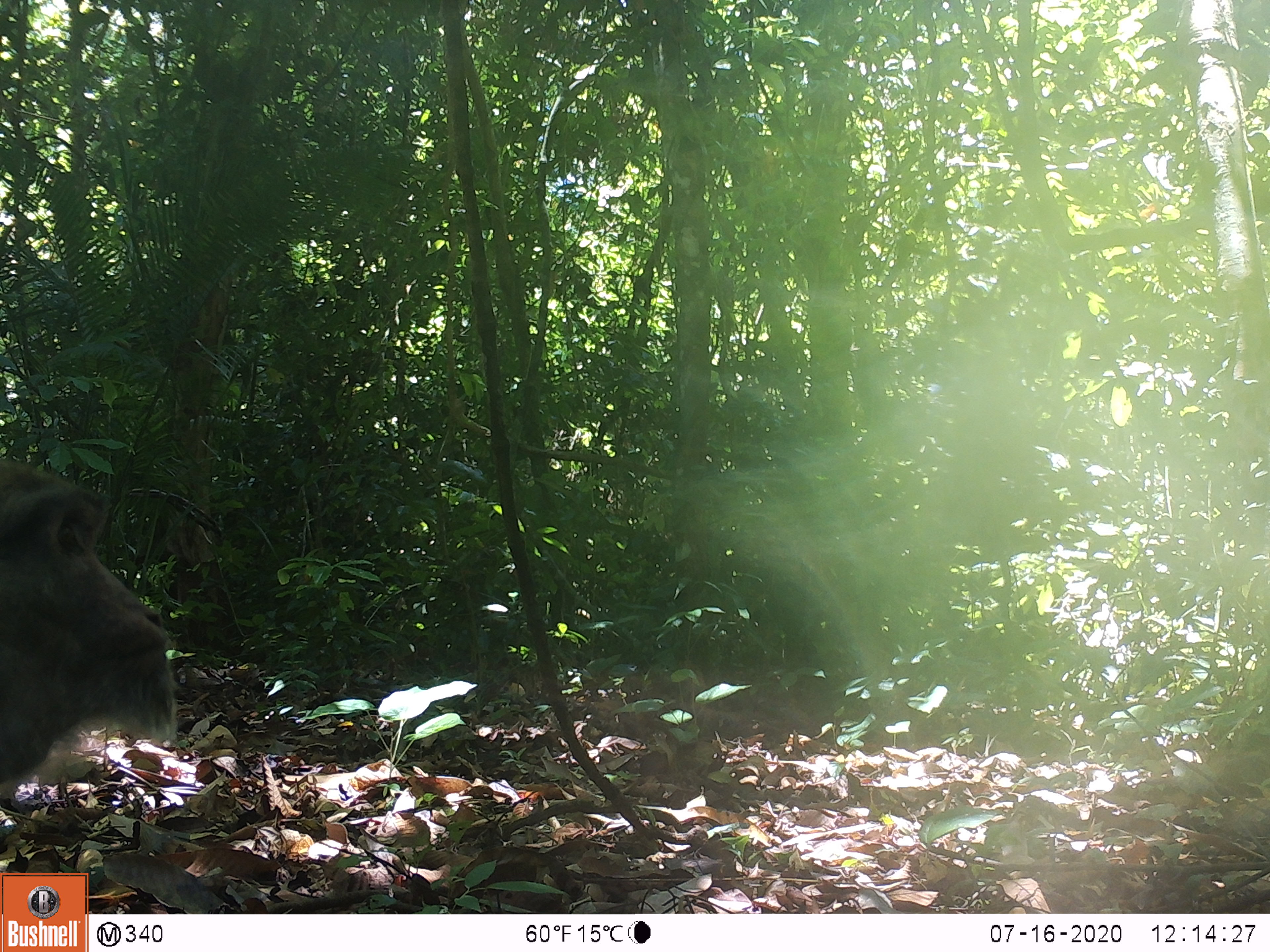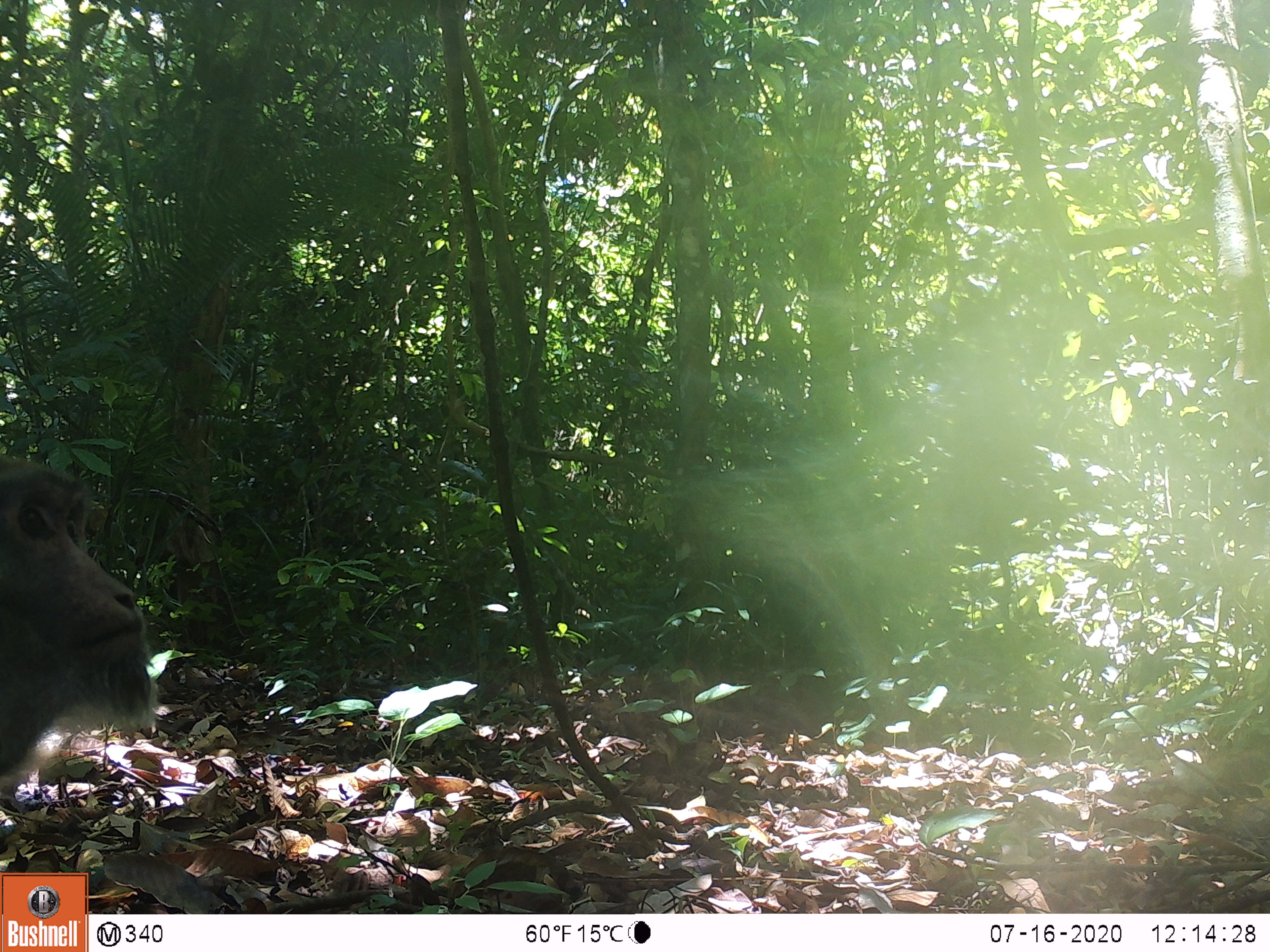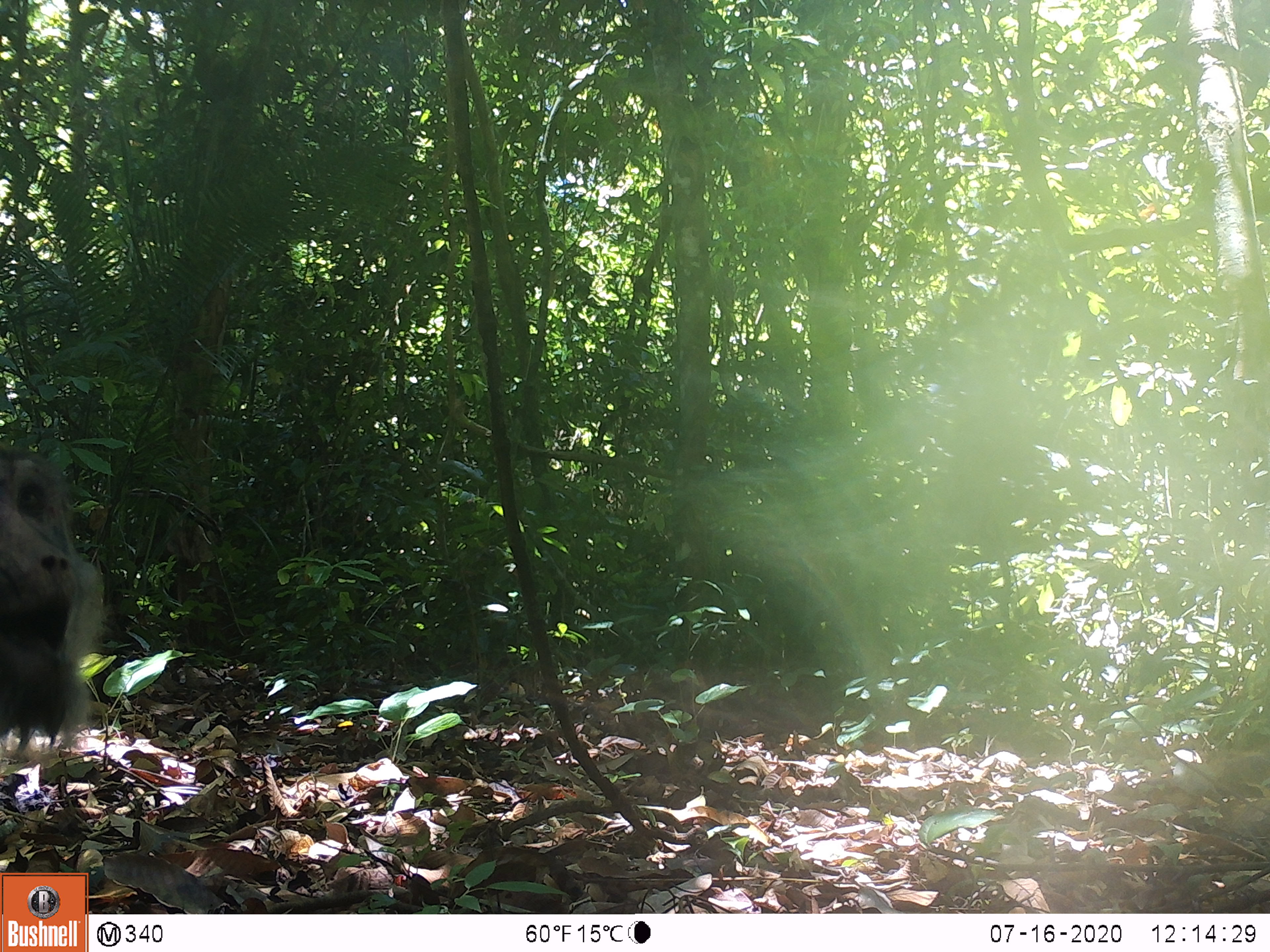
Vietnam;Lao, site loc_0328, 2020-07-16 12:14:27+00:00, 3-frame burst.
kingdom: Animalia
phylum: Chordata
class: Mammalia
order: Primates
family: Cercopithecidae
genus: Macaca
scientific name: Macaca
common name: macaques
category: assam or rhesus macaque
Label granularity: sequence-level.